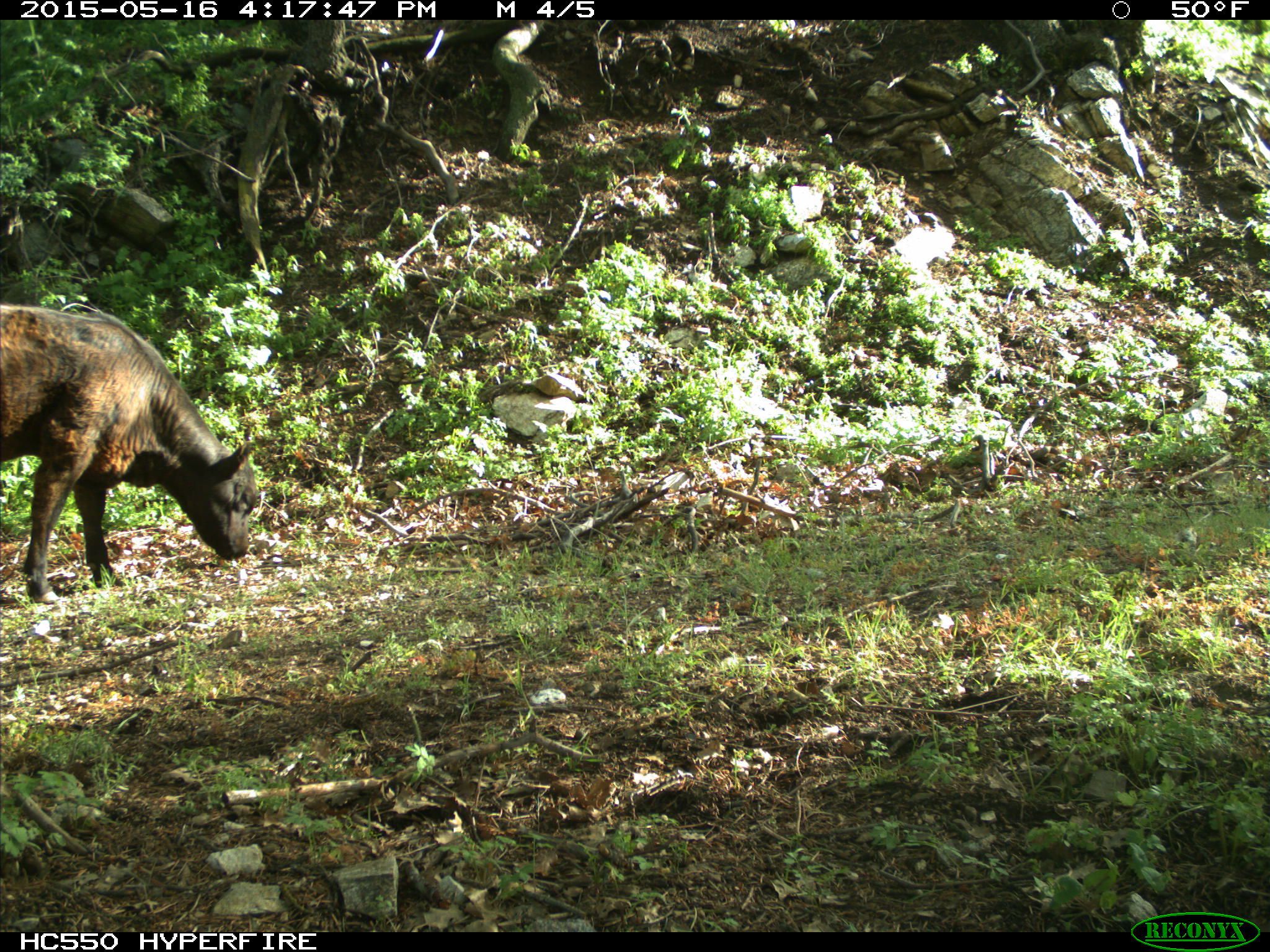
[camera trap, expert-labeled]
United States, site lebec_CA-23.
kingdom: Animalia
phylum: Chordata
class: Mammalia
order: Artiodactyla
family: Bovidae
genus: Bos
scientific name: Bos taurus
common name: domestic cow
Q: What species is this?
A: Bos taurus (domestic cow).